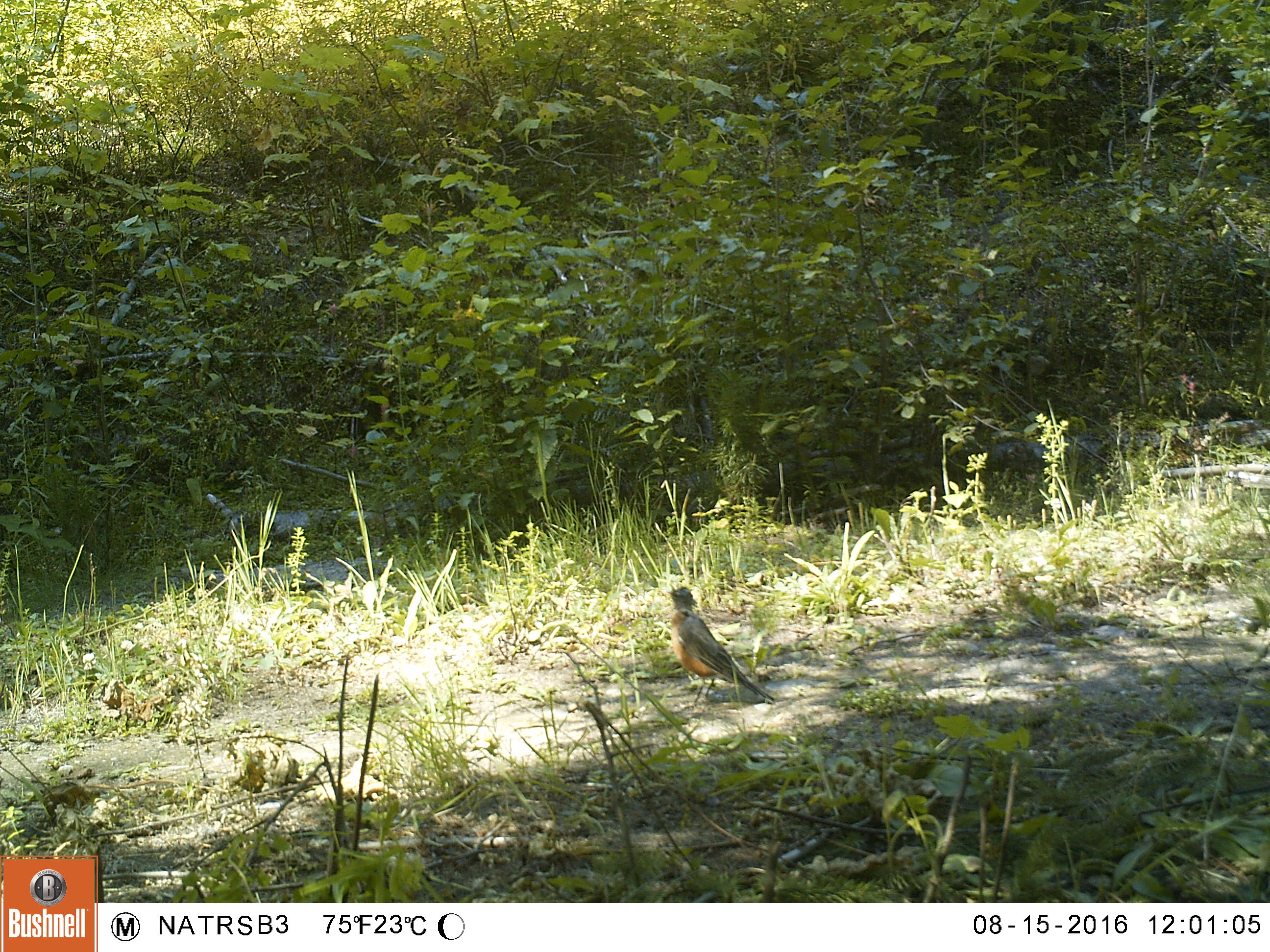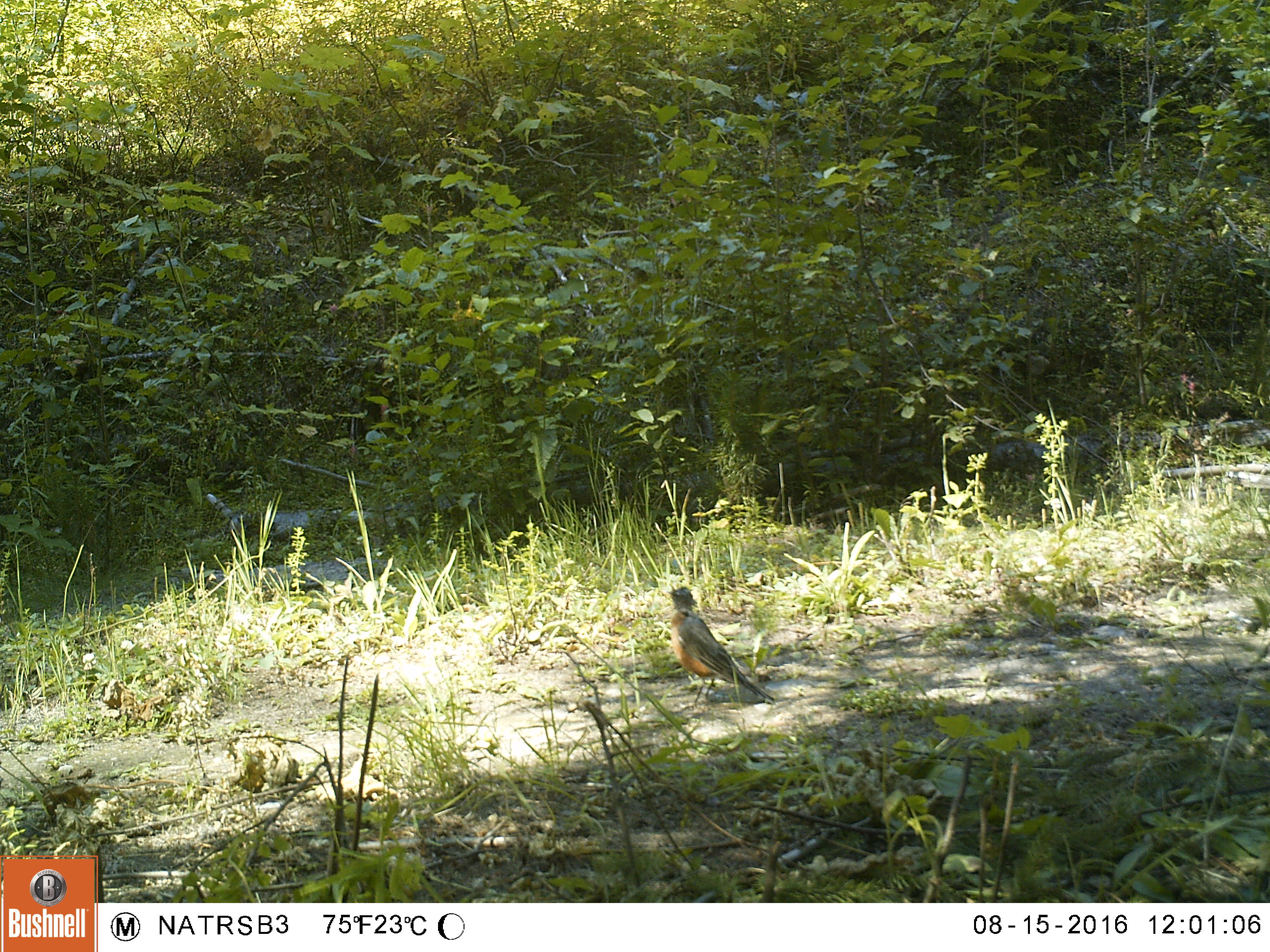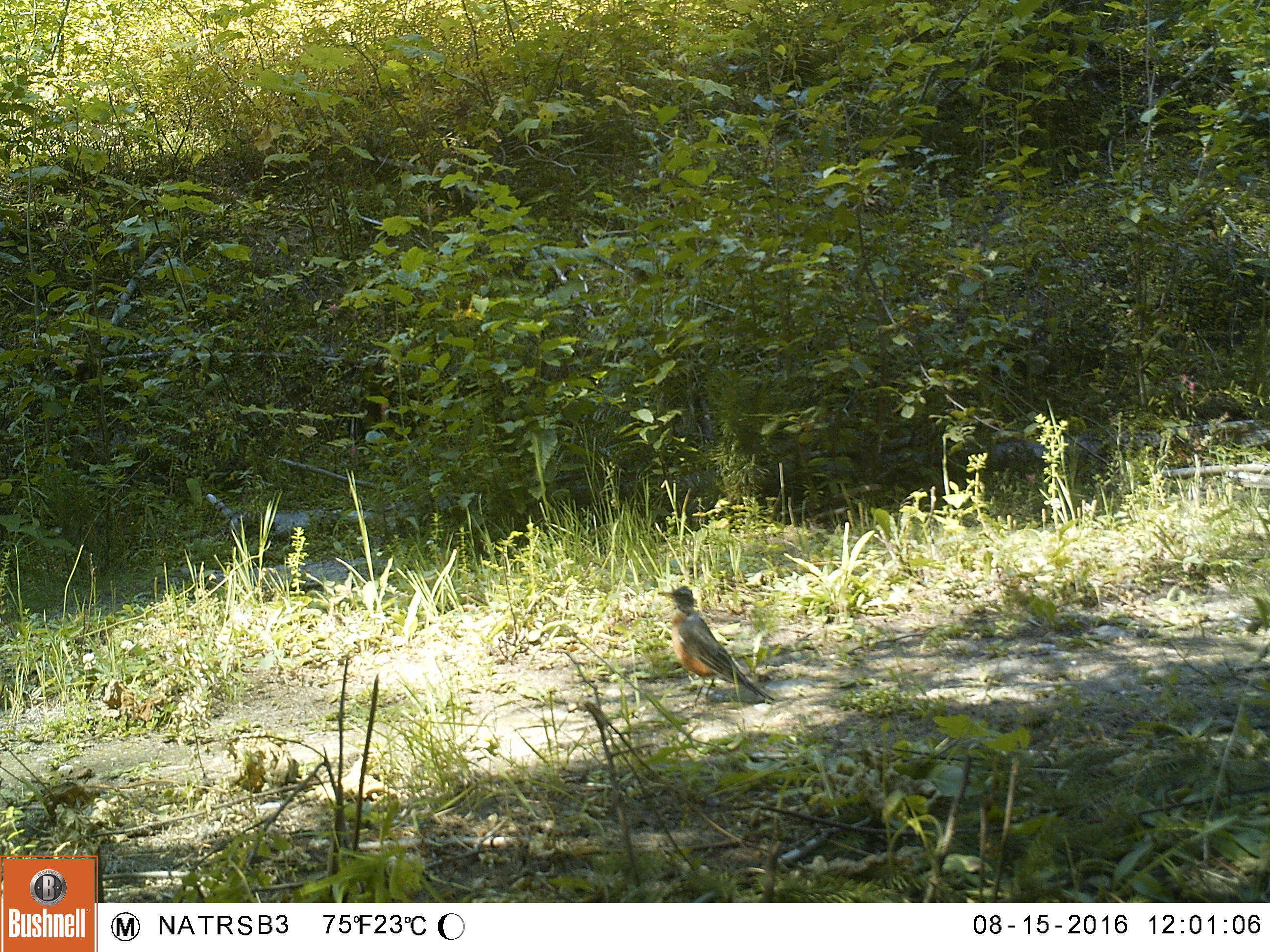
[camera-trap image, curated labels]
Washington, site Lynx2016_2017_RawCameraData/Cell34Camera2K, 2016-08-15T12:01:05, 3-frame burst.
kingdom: Animalia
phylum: Chordata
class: Aves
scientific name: Aves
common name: birds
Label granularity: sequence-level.